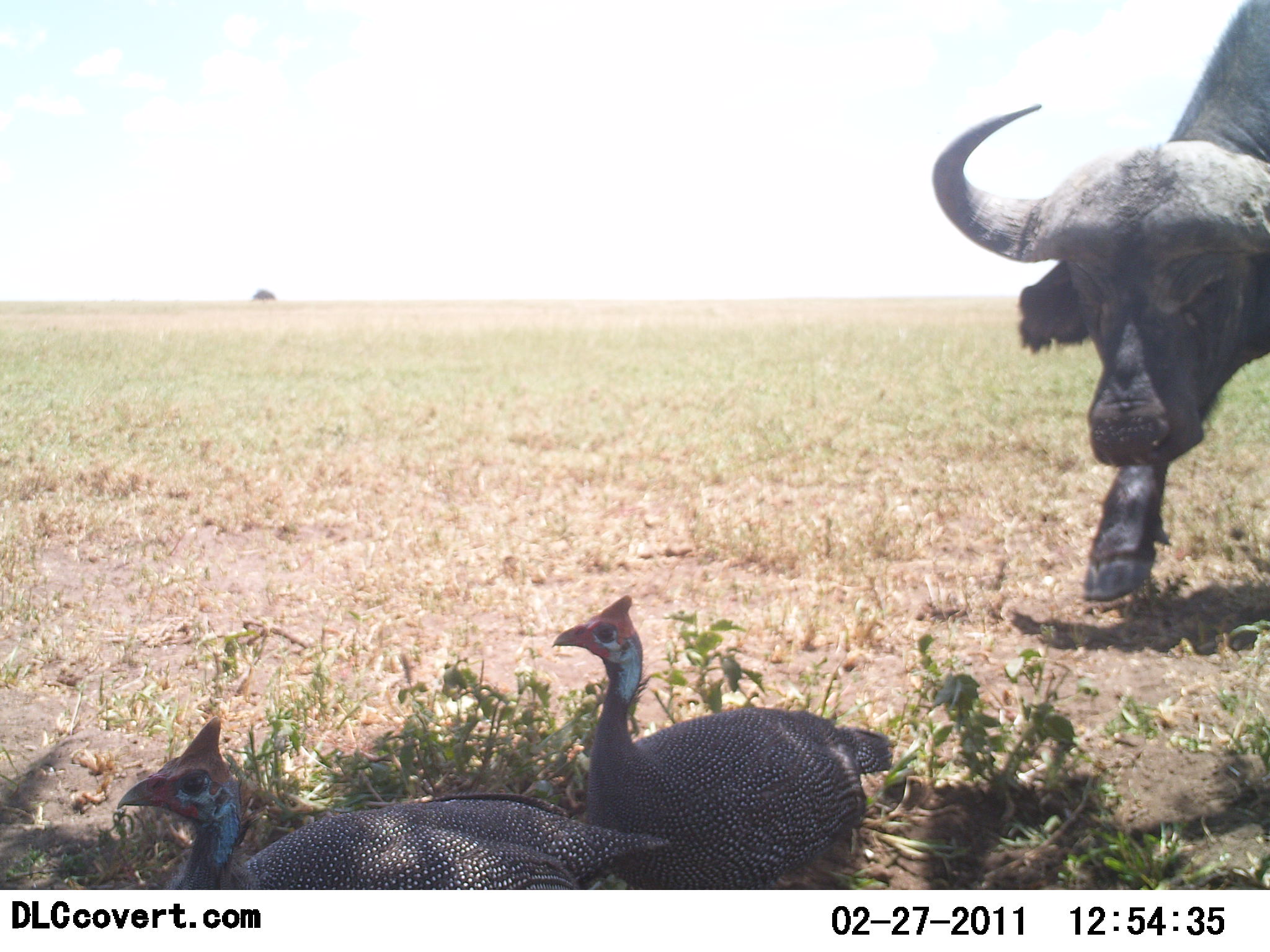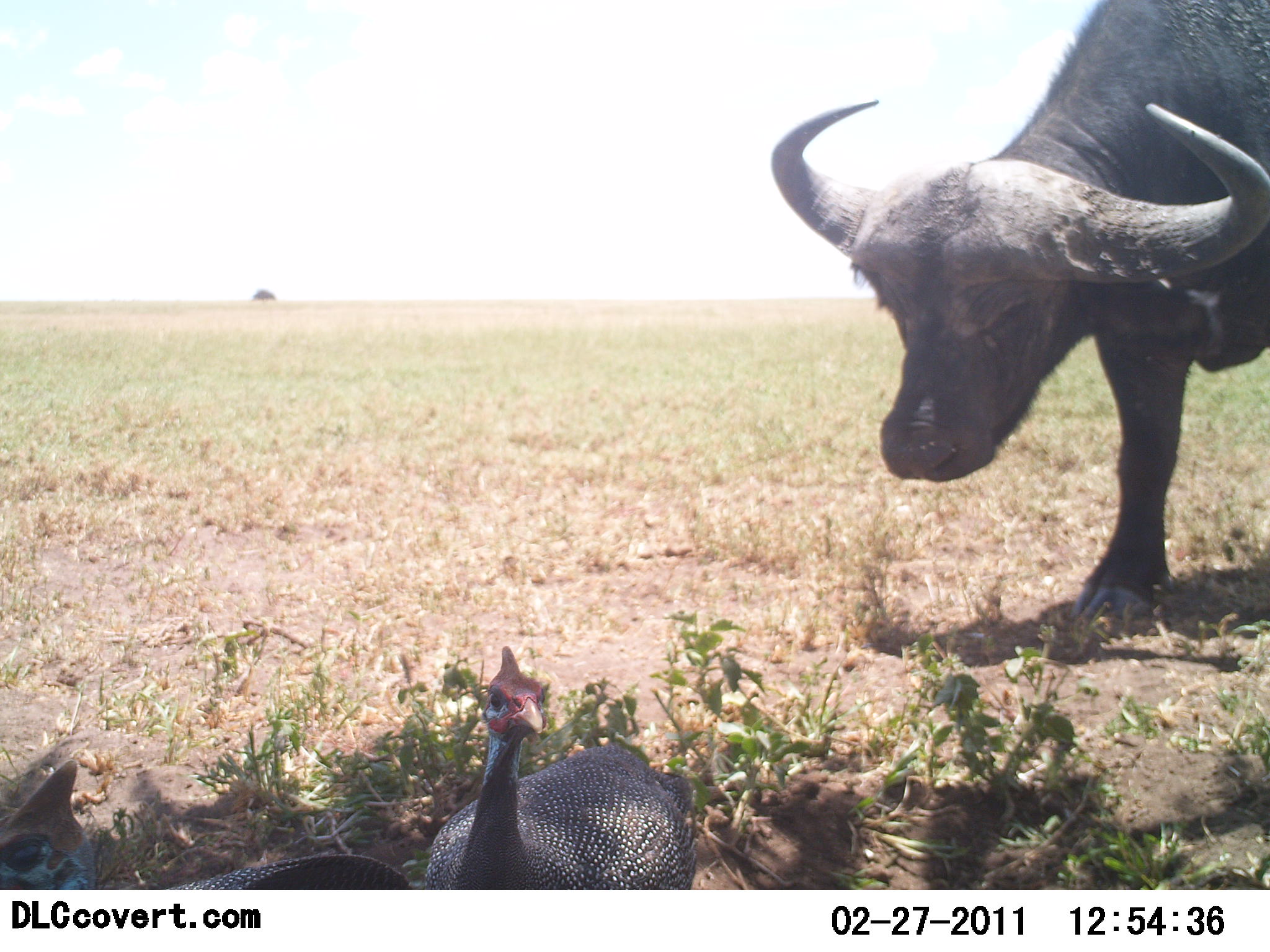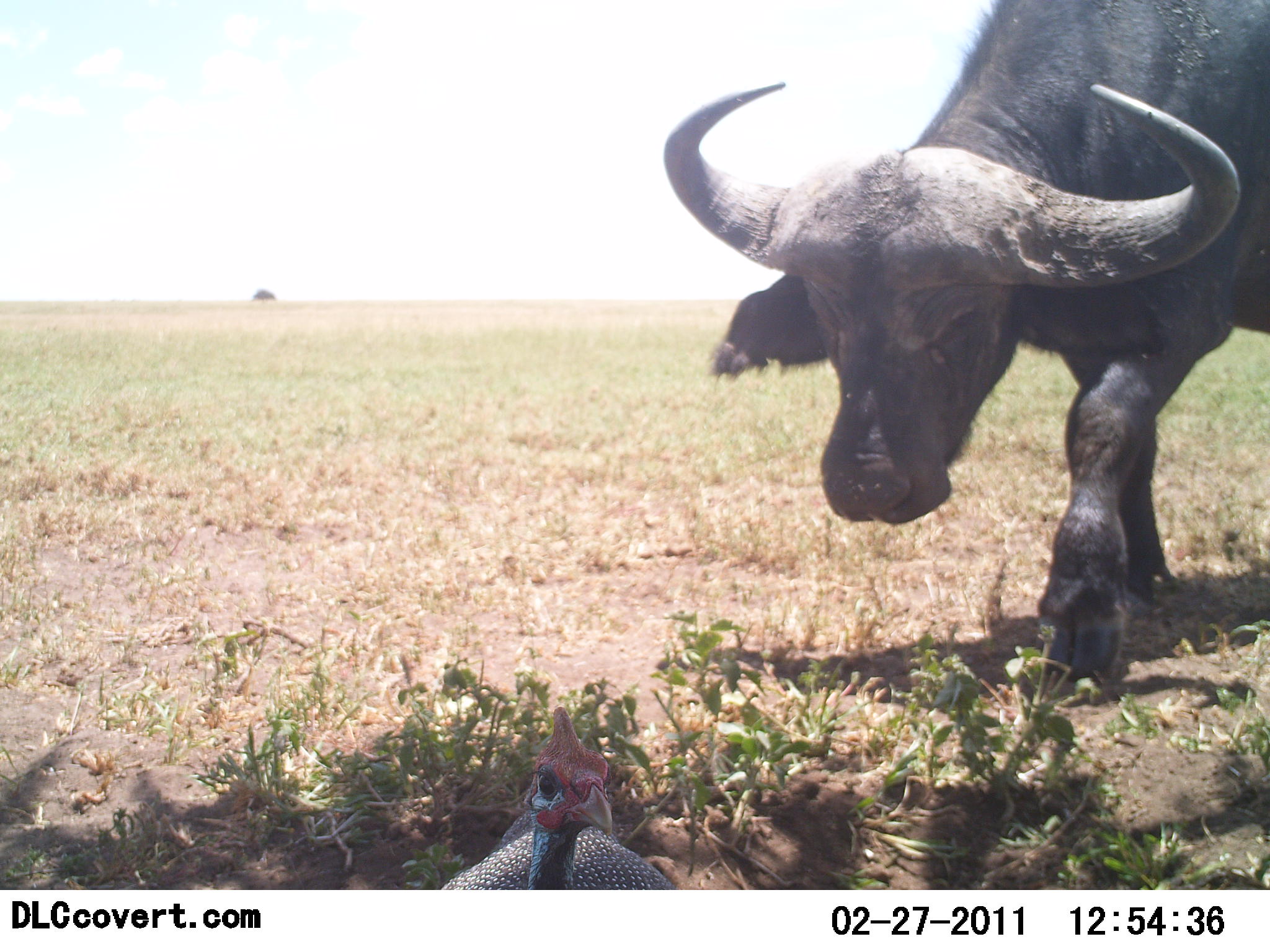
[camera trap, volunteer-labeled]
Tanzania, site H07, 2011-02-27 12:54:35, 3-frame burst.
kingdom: Animalia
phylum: Chordata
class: Mammalia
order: Artiodactyla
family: Bovidae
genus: Syncerus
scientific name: Syncerus caffer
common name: cape buffalo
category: buffalo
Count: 1.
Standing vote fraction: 8%.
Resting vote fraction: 0%.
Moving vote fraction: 85%.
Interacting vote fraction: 15%.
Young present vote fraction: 0%.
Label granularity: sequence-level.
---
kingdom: Animalia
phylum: Chordata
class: Aves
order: Galliformes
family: Numididae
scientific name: Numididae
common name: guinea fowl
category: guineafowl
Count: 2.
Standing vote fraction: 15%.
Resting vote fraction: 8%.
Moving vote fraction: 77%.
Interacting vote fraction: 0%.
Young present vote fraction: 0%.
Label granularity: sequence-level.